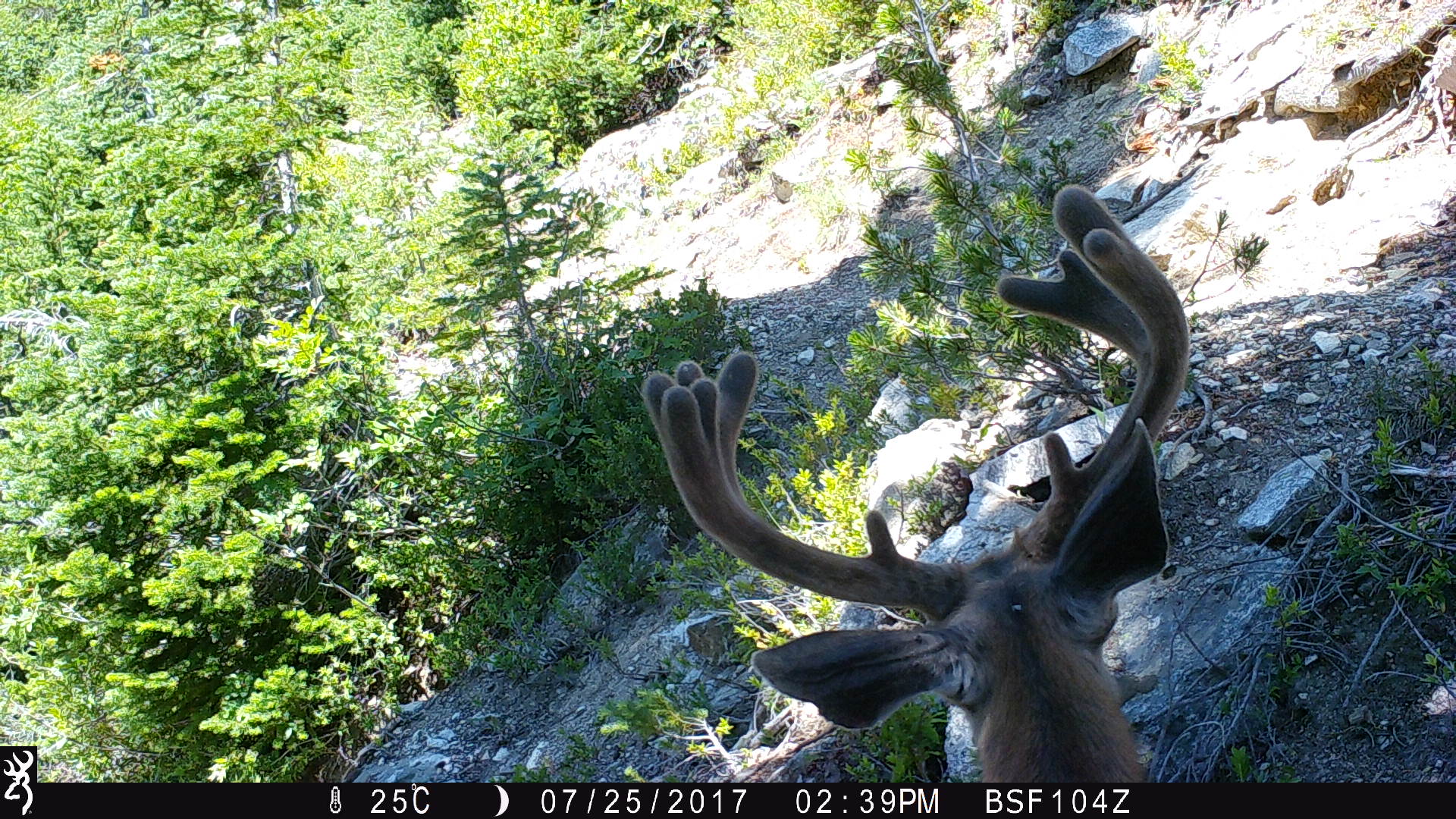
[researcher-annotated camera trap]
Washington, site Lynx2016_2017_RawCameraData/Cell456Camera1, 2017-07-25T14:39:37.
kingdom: Animalia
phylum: Chordata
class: Mammalia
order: Artiodactyla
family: Cervidae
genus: Odocoileus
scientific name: Odocoileus hemionus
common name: mule deer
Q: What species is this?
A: Odocoileus hemionus (mule deer).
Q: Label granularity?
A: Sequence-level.